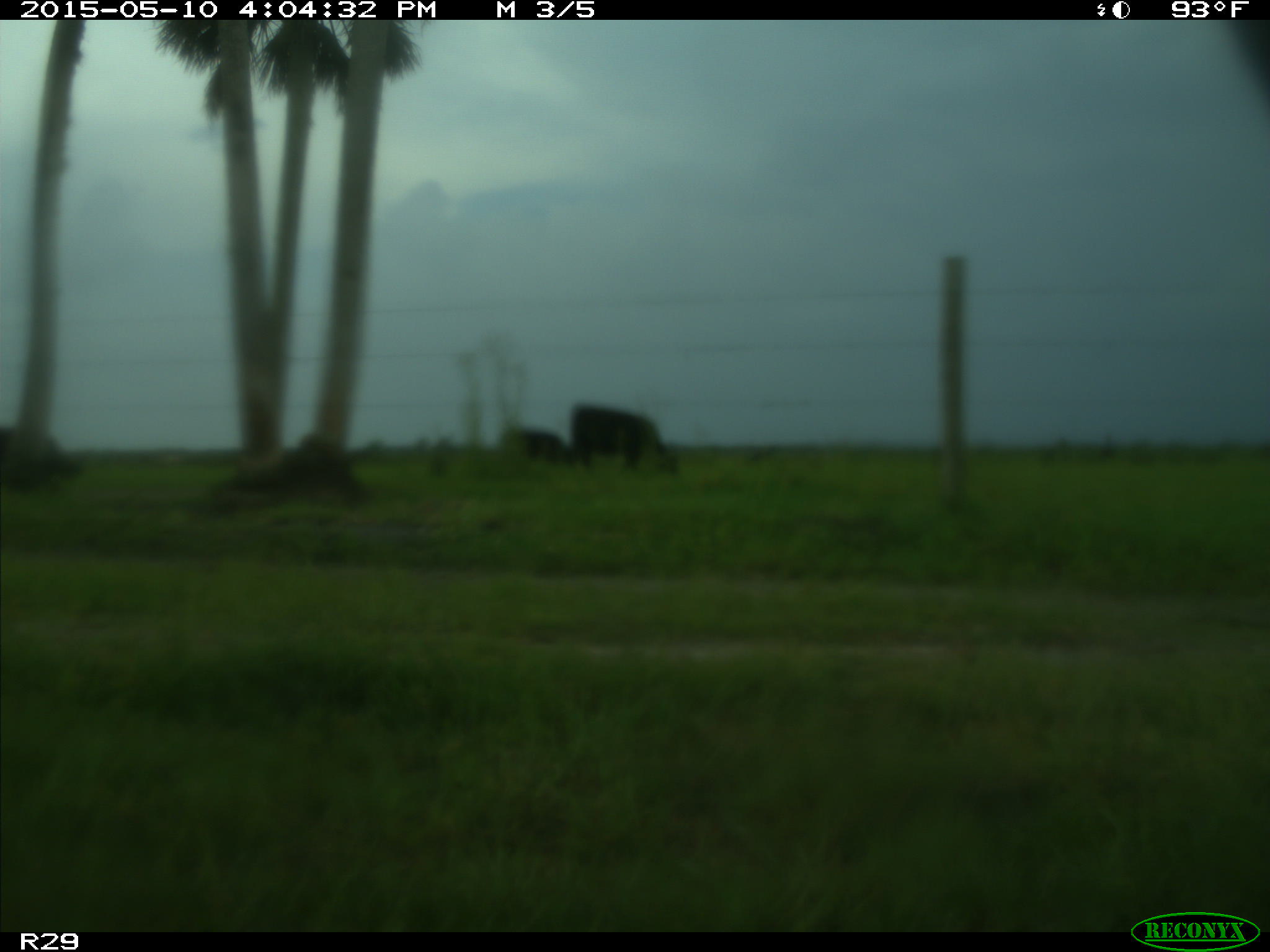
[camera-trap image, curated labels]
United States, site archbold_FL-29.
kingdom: Animalia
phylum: Chordata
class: Mammalia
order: Artiodactyla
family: Bovidae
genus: Bos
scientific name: Bos taurus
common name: domestic cow